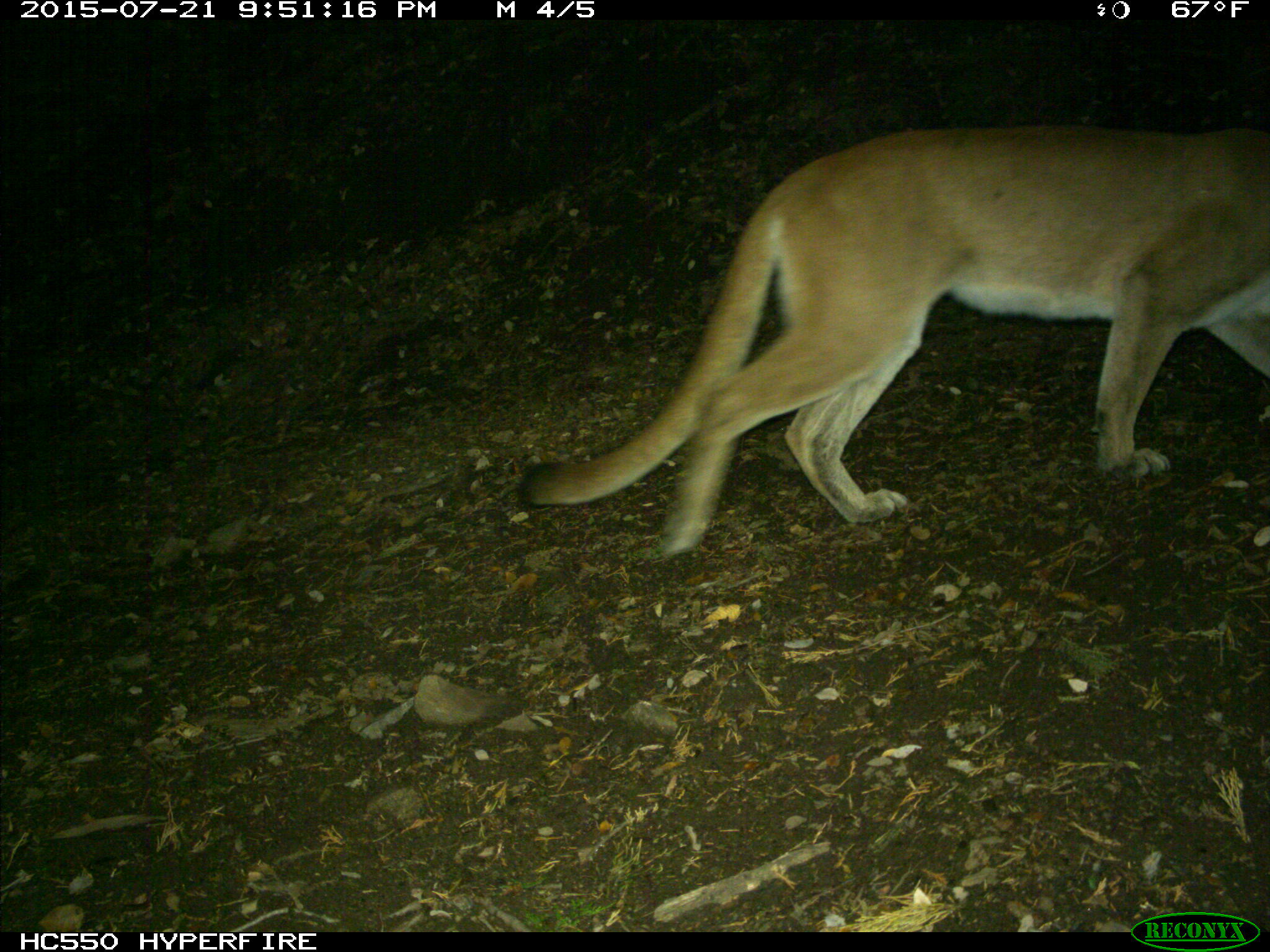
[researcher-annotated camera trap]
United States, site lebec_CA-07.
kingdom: Animalia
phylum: Chordata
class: Mammalia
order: Carnivora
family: Felidae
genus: Puma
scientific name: Puma concolor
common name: mountain lion